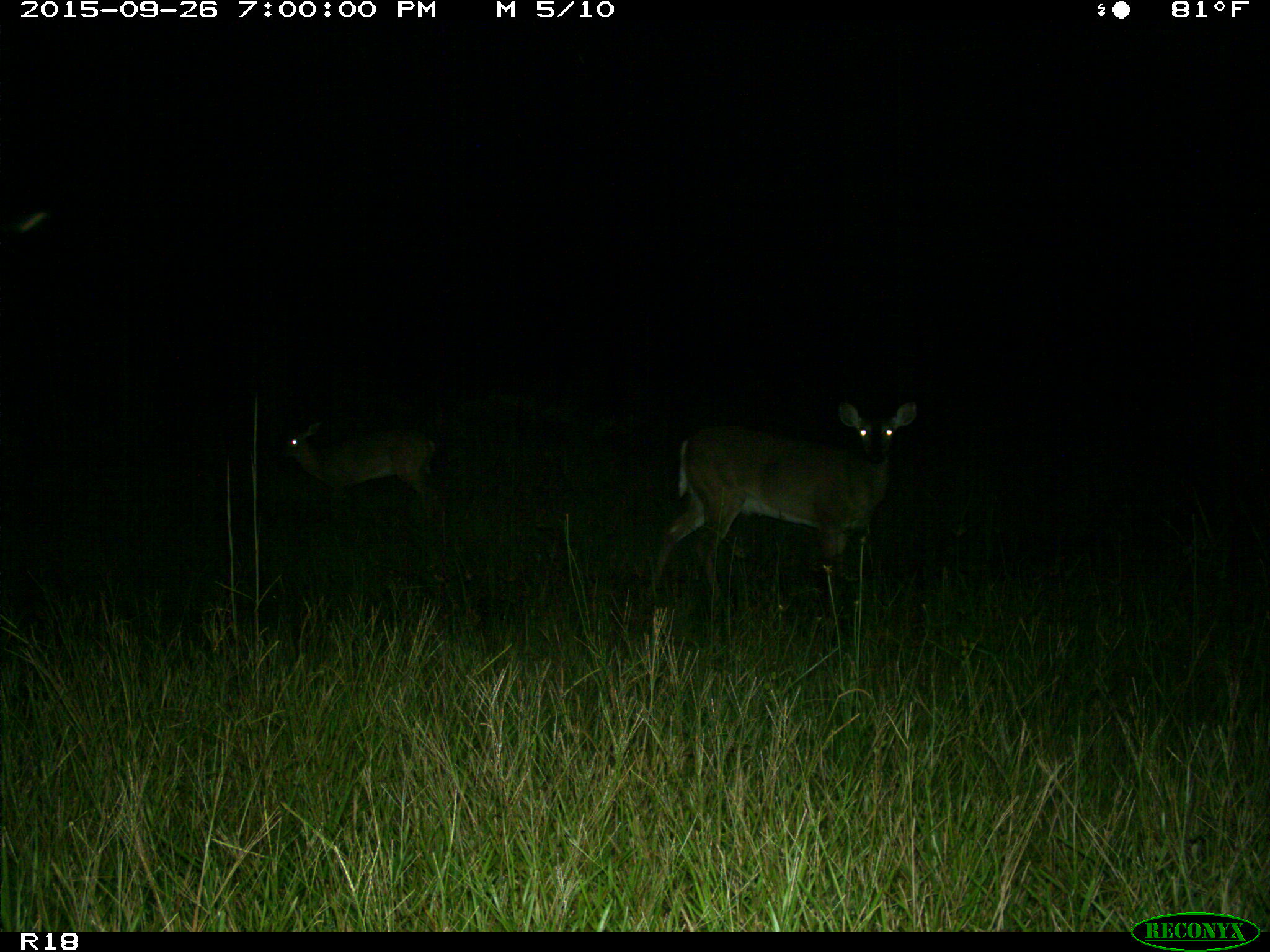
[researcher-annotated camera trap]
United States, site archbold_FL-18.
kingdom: Animalia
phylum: Chordata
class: Mammalia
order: Artiodactyla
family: Cervidae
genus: Odocoileus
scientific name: Odocoileus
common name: deer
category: unidentified deer